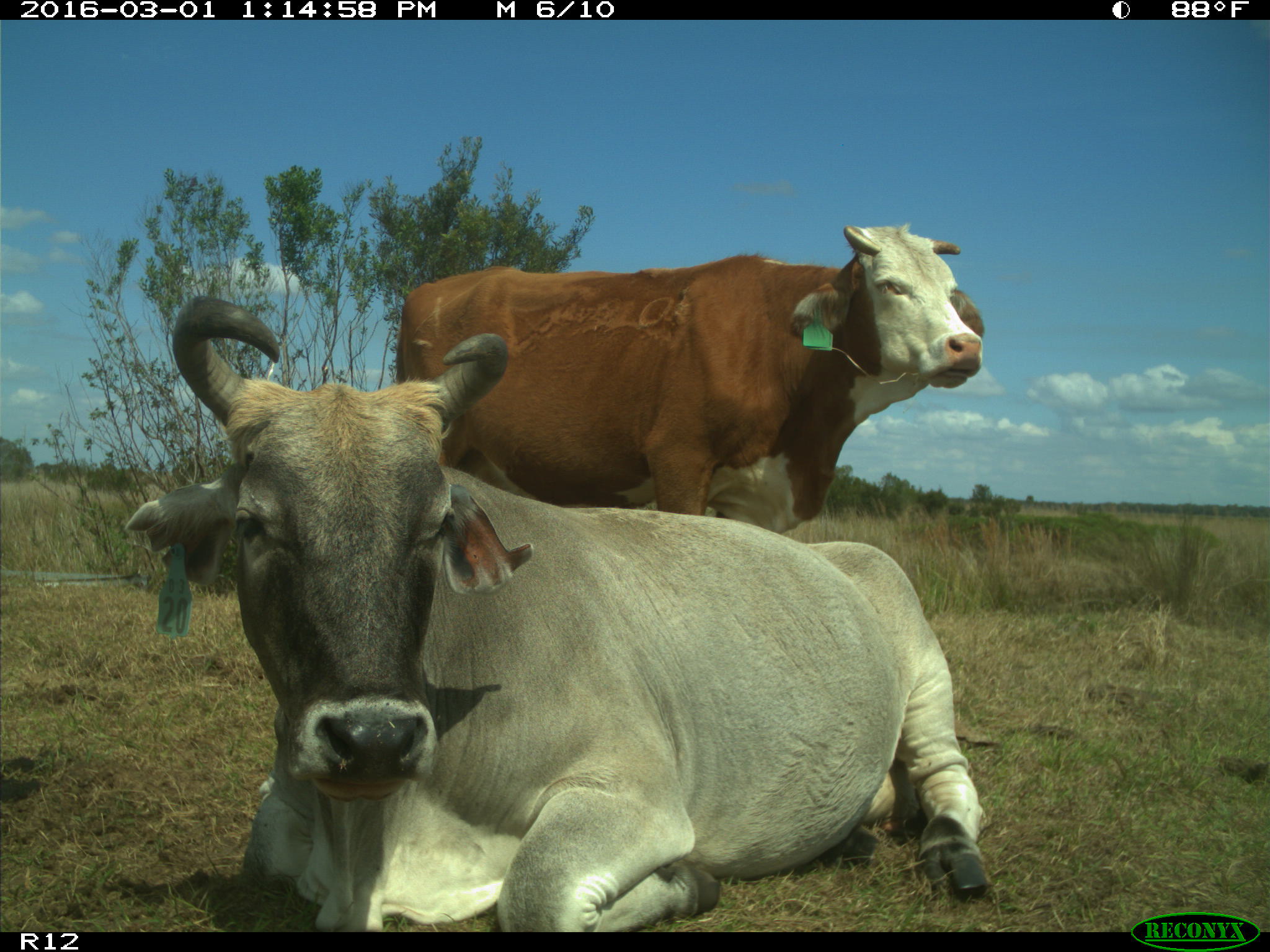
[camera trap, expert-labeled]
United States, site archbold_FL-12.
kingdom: Animalia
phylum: Chordata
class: Mammalia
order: Artiodactyla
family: Bovidae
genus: Bos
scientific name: Bos taurus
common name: domestic cow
Bos taurus (domestic cow).